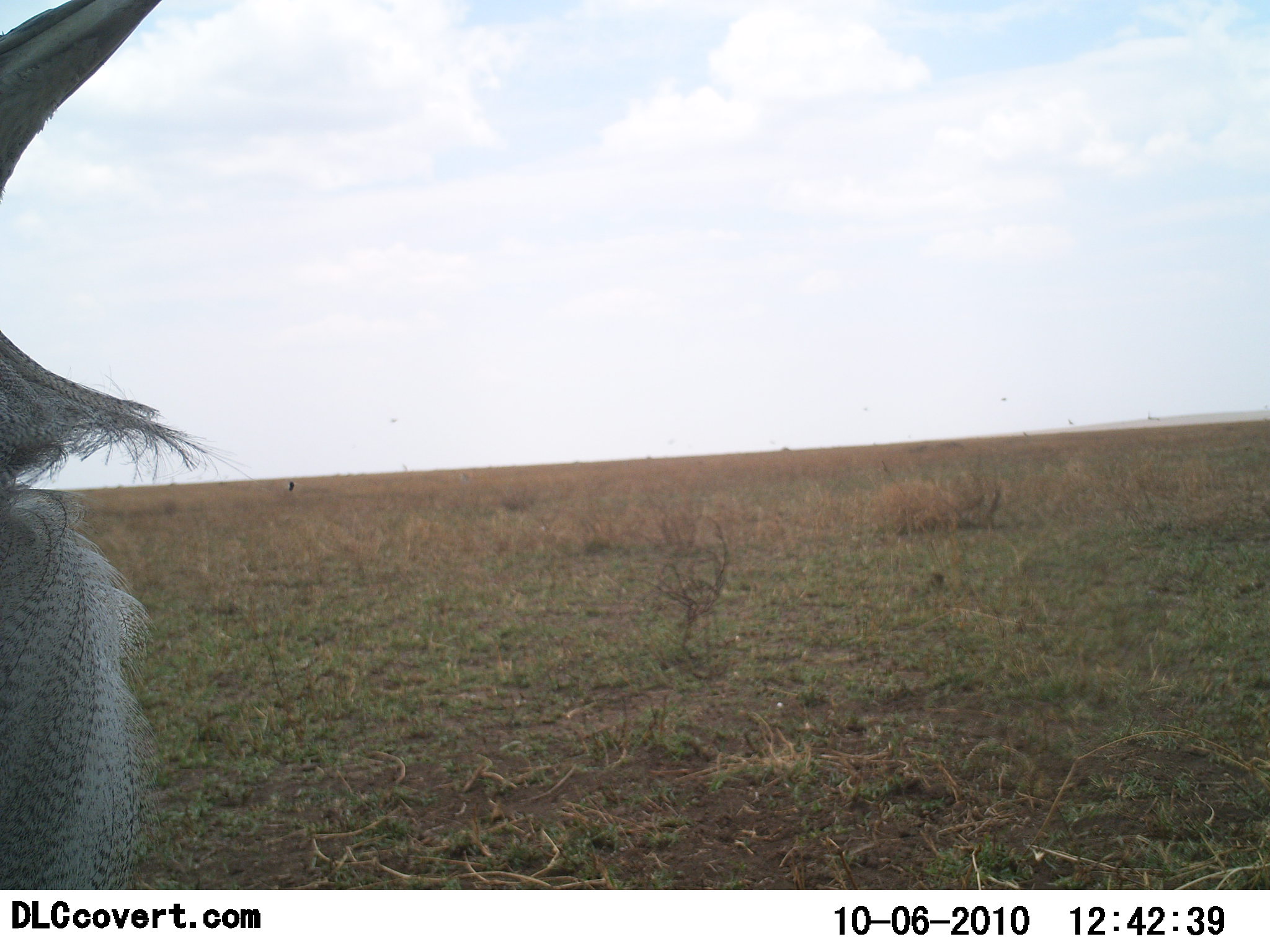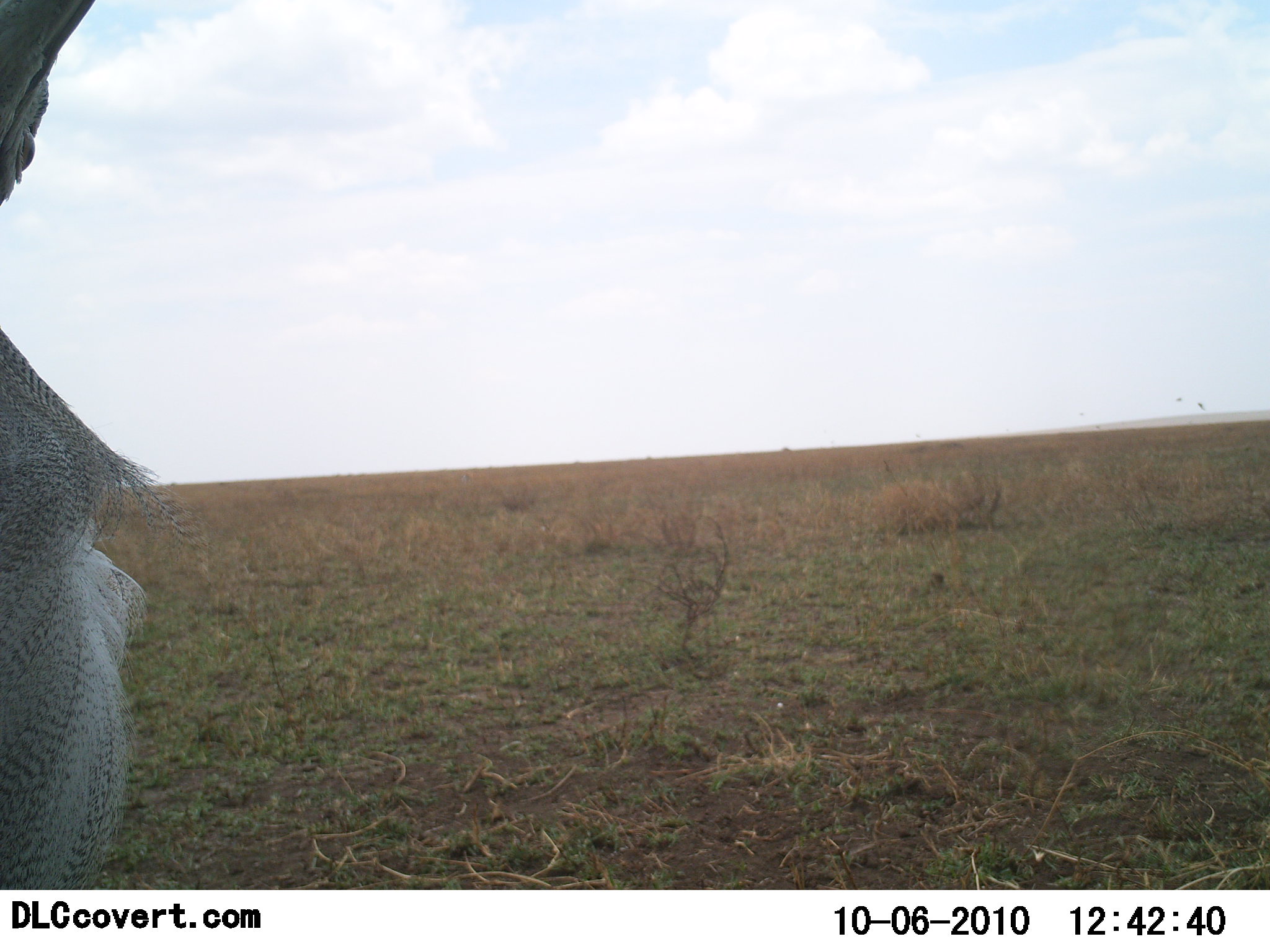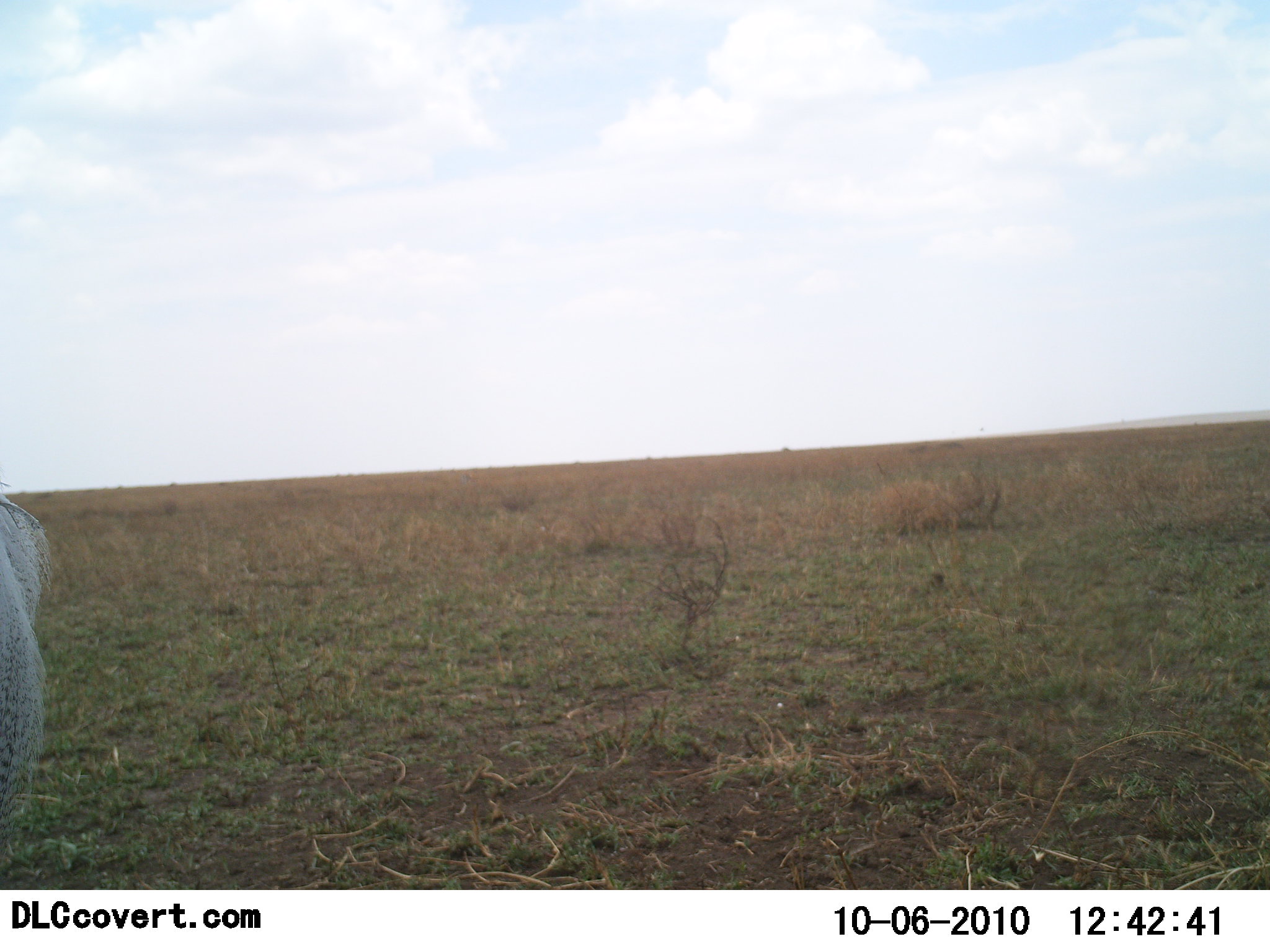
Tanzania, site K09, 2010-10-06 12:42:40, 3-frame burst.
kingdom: Animalia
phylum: Chordata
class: Aves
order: Otidiformes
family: Otididae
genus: Ardeotis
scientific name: Ardeotis kori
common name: kori bustard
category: koribustard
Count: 1.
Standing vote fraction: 89%.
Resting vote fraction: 0%.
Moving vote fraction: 11%.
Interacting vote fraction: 0%.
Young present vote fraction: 0%.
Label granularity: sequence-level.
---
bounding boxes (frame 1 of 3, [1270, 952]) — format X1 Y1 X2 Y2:
animal: 1 0 252 889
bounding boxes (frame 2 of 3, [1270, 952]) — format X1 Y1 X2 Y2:
animal: 0 1 218 889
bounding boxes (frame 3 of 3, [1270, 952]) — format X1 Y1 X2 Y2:
animal: 0 462 49 861